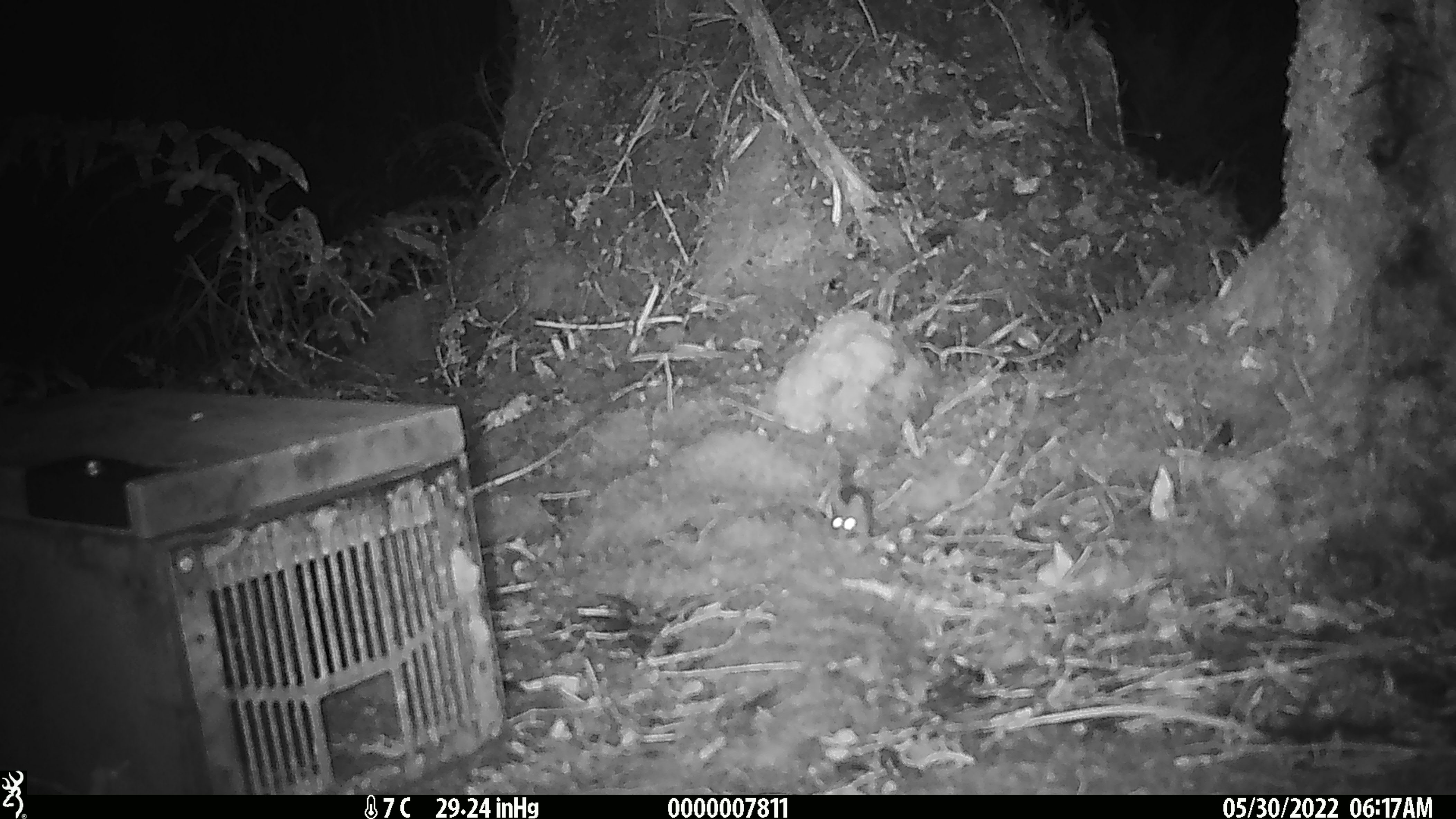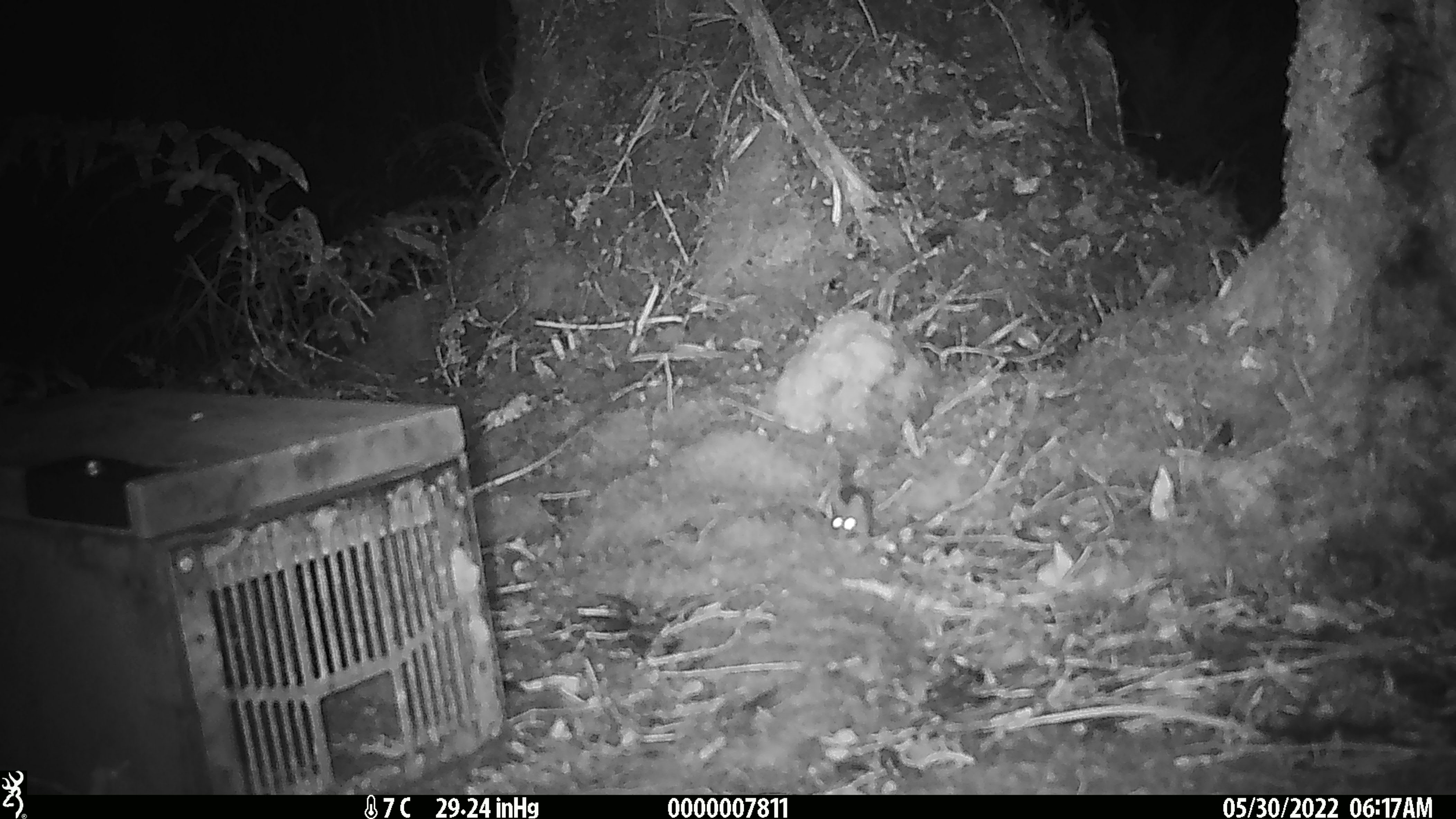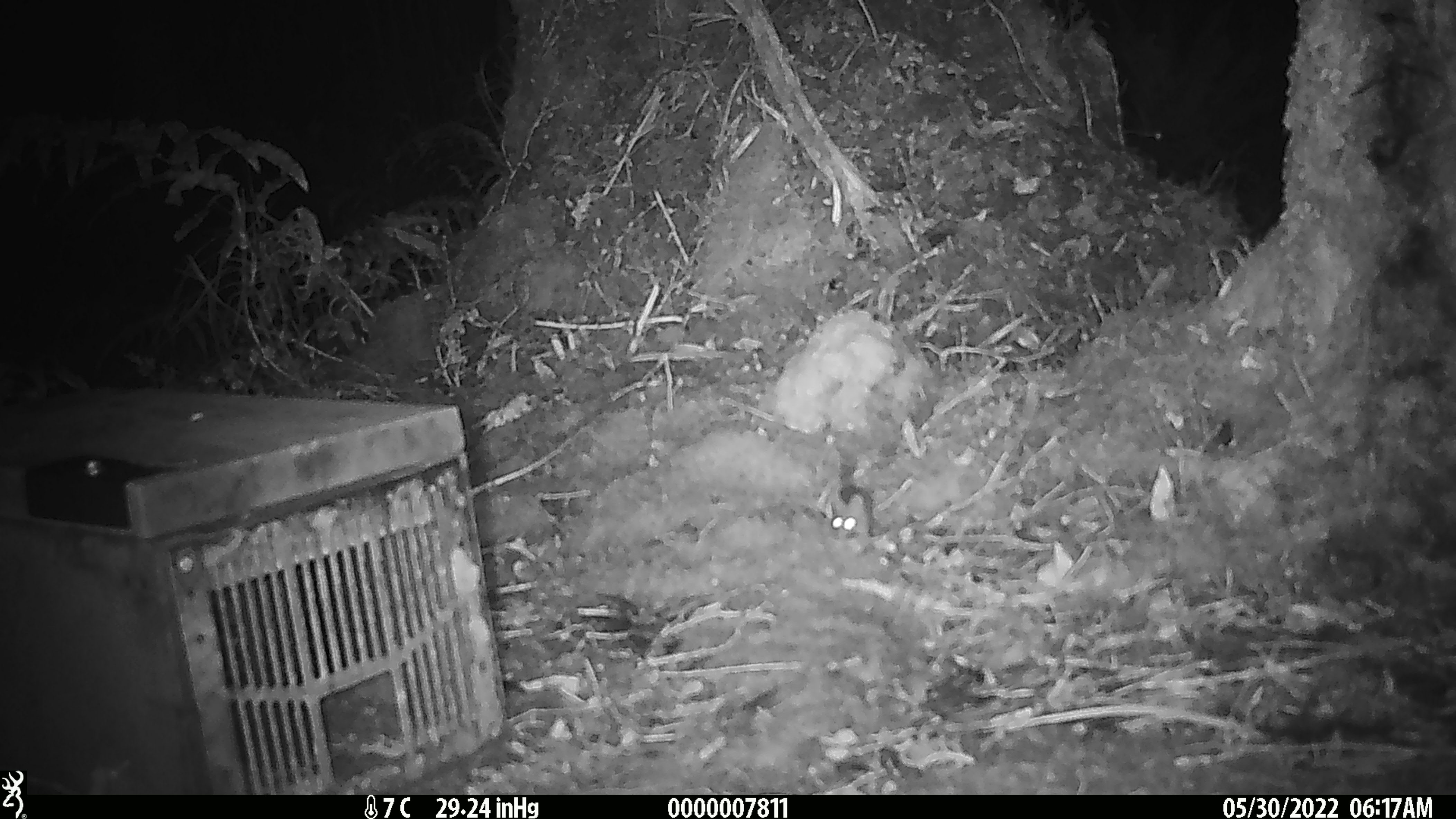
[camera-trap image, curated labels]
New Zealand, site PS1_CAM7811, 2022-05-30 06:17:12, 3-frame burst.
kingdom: Animalia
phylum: Chordata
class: Mammalia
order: Rodentia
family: Muridae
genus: Mus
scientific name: Mus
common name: mouse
Mouse (Mus).